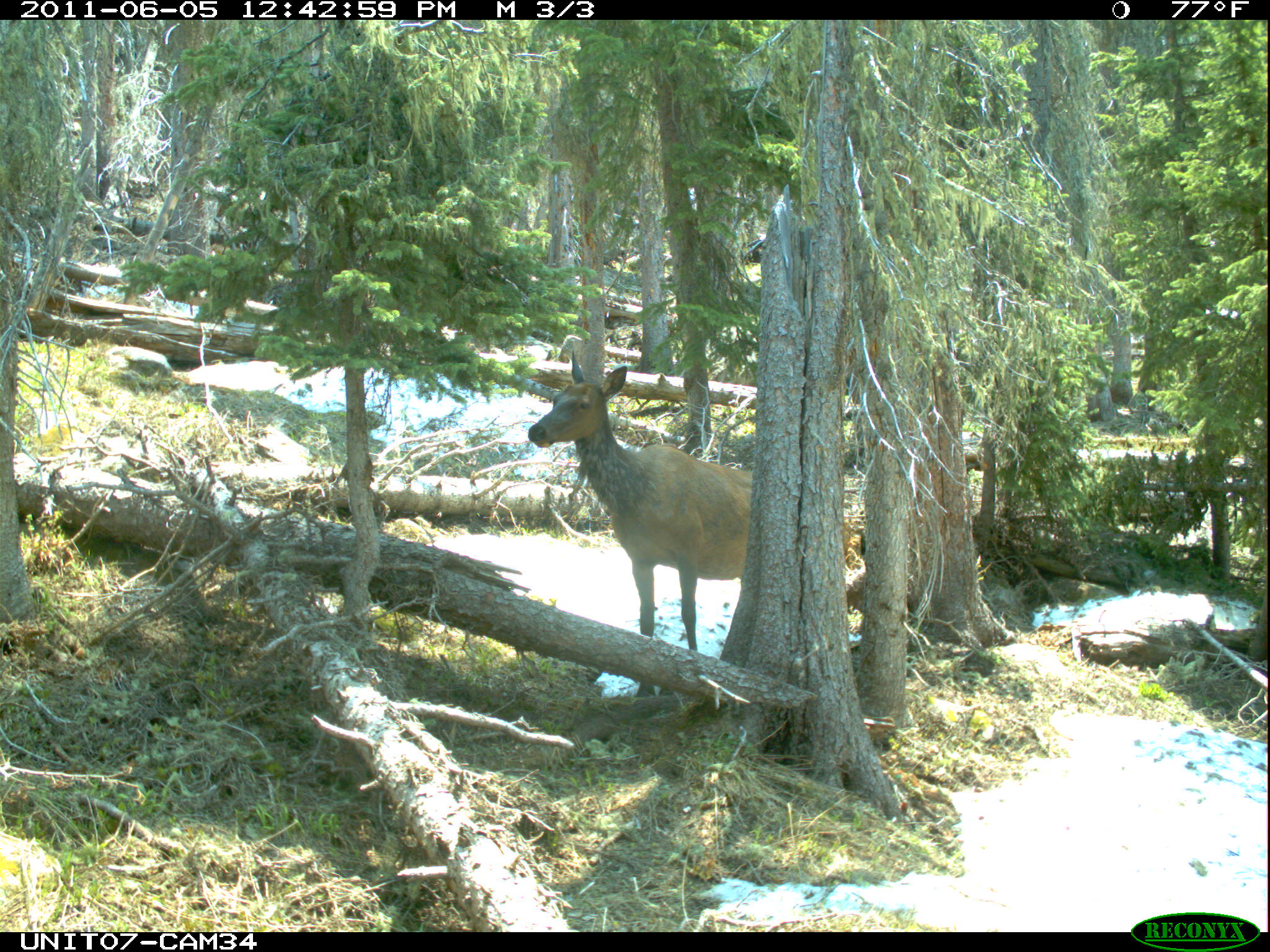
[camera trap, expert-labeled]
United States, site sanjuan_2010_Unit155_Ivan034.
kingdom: Animalia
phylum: Chordata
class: Mammalia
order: Artiodactyla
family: Cervidae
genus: Cervus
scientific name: Cervus elaphus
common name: red deer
Cervus elaphus (red deer).